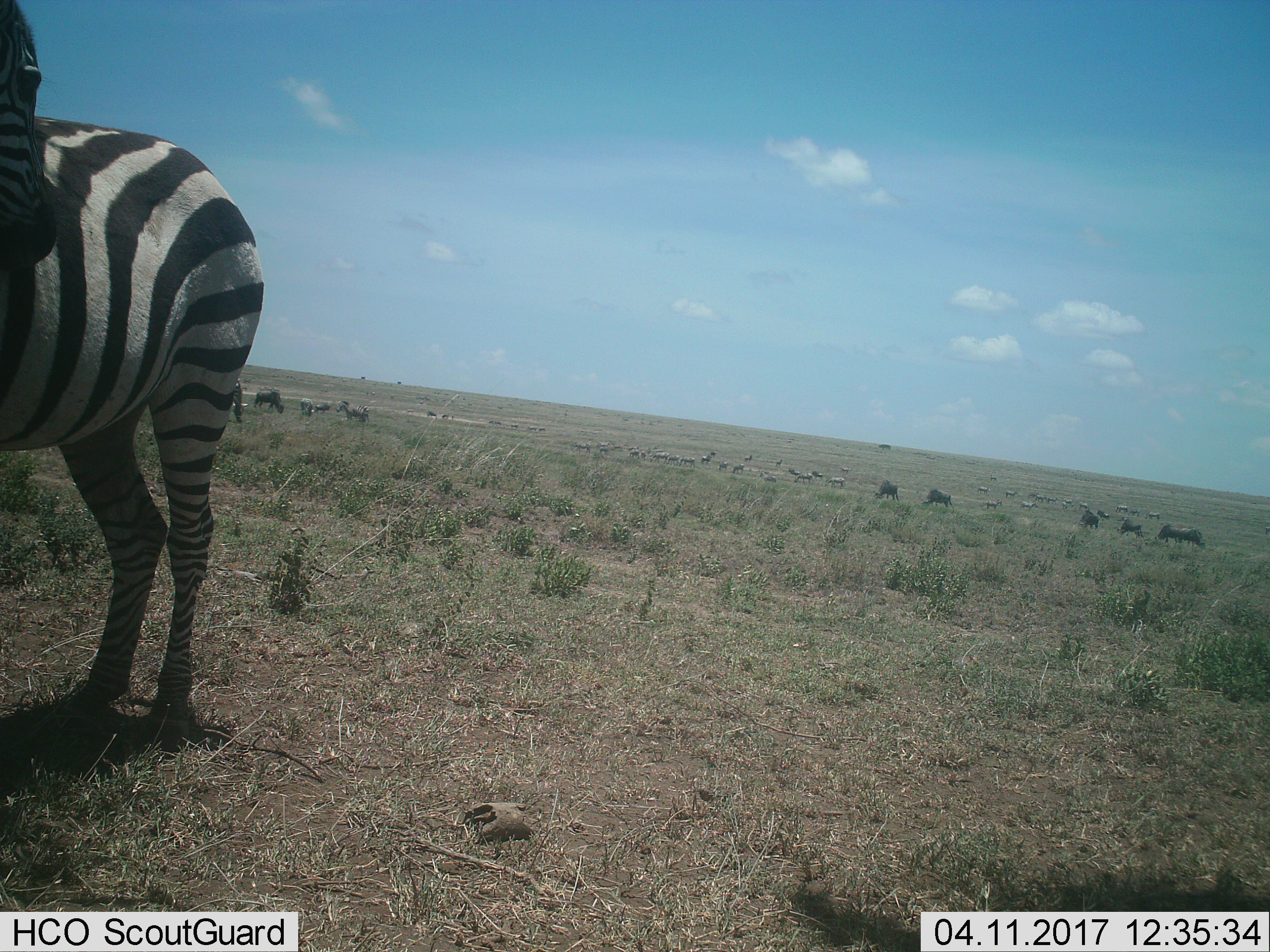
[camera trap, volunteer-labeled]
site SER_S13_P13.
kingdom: Animalia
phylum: Chordata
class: Mammalia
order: Perissodactyla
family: Equidae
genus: Equus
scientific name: Equus quagga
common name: plains zebra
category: zebraplains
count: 11-50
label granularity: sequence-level